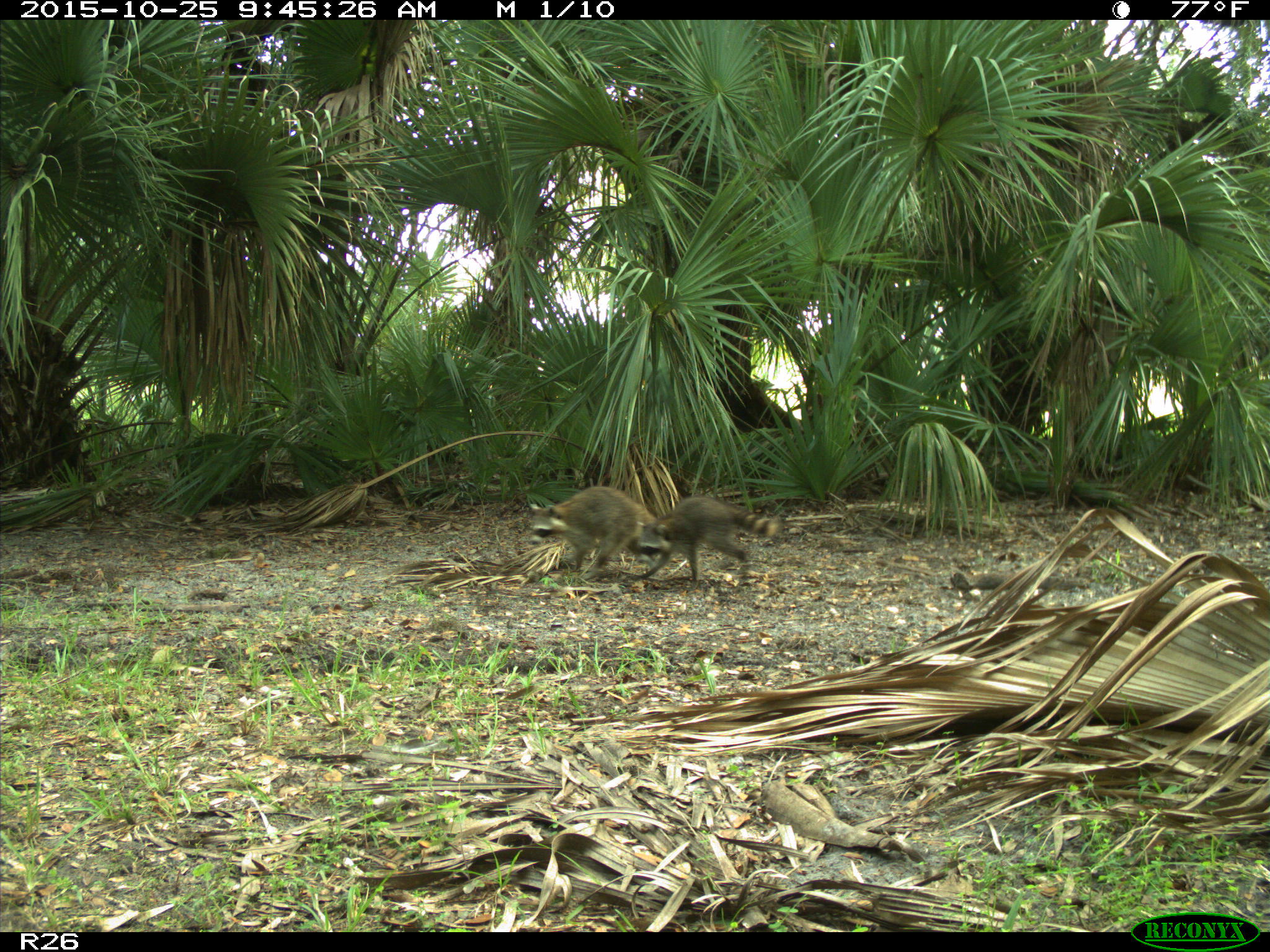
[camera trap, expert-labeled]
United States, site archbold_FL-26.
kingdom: Animalia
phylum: Chordata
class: Mammalia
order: Carnivora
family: Procyonidae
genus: Procyon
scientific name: Procyon lotor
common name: common raccoon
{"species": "Procyon lotor (common raccoon)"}